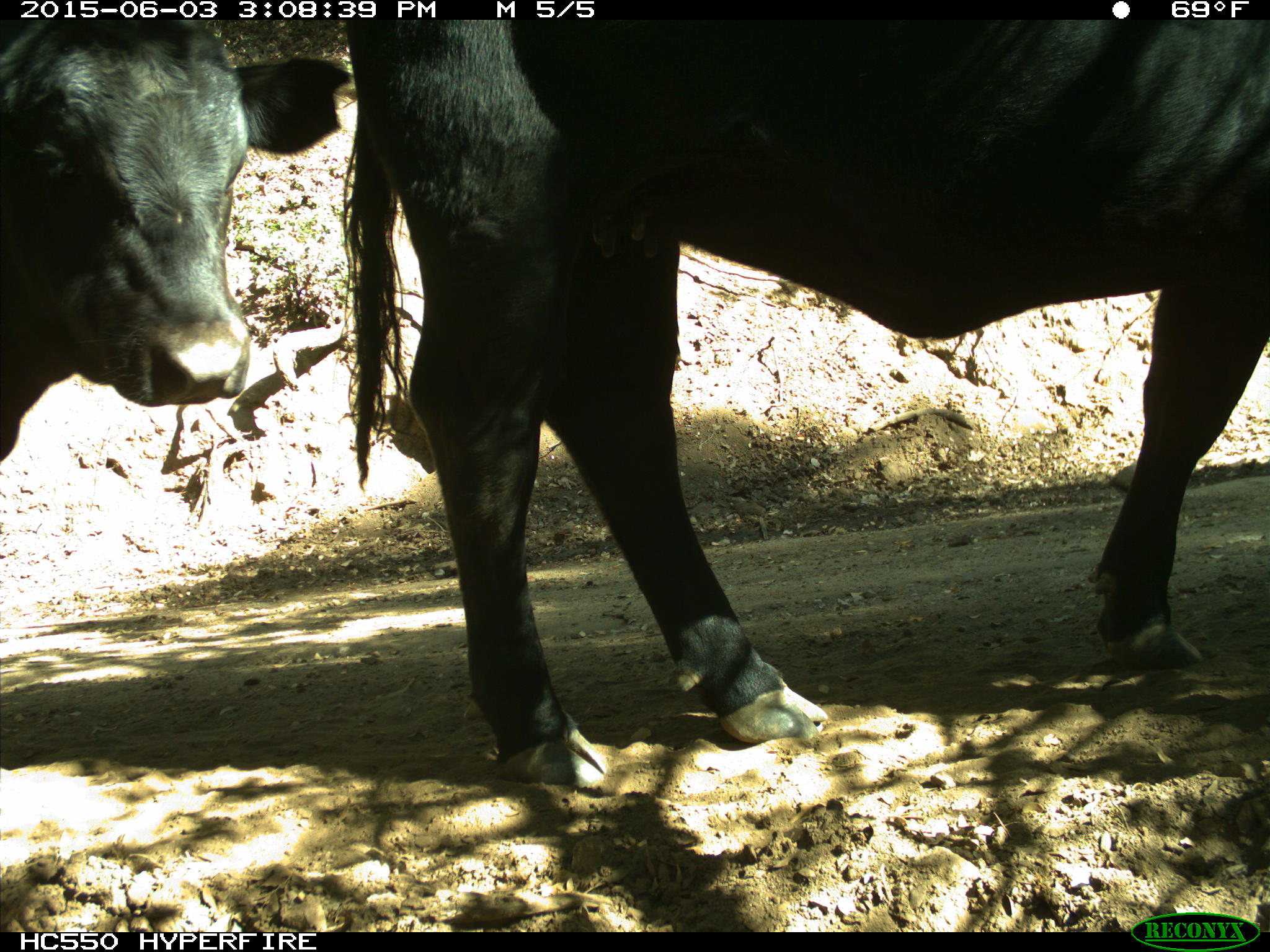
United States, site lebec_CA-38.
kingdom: Animalia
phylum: Chordata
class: Mammalia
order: Artiodactyla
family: Bovidae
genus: Bos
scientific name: Bos taurus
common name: domestic cow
Bos taurus (domestic cow).